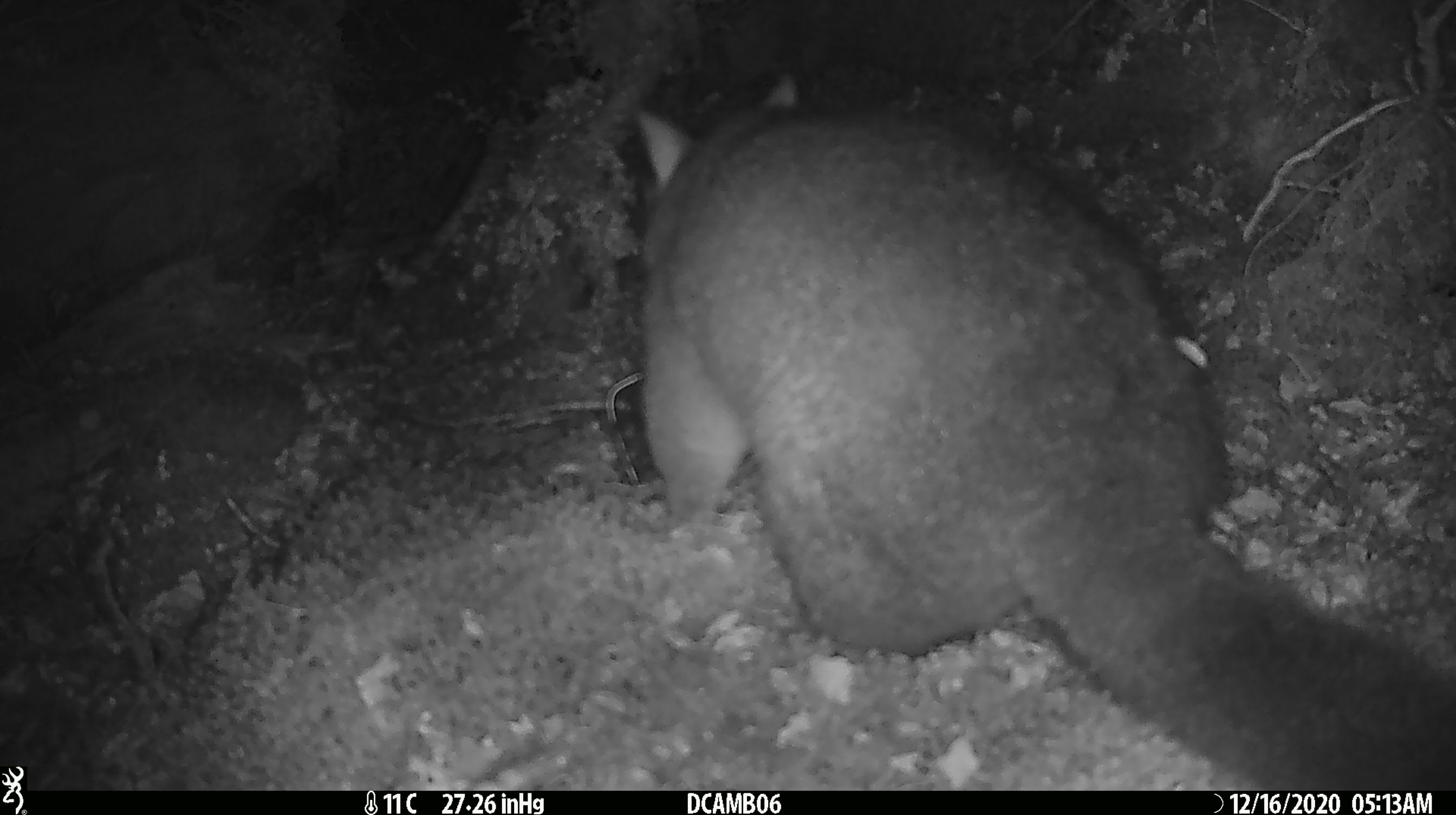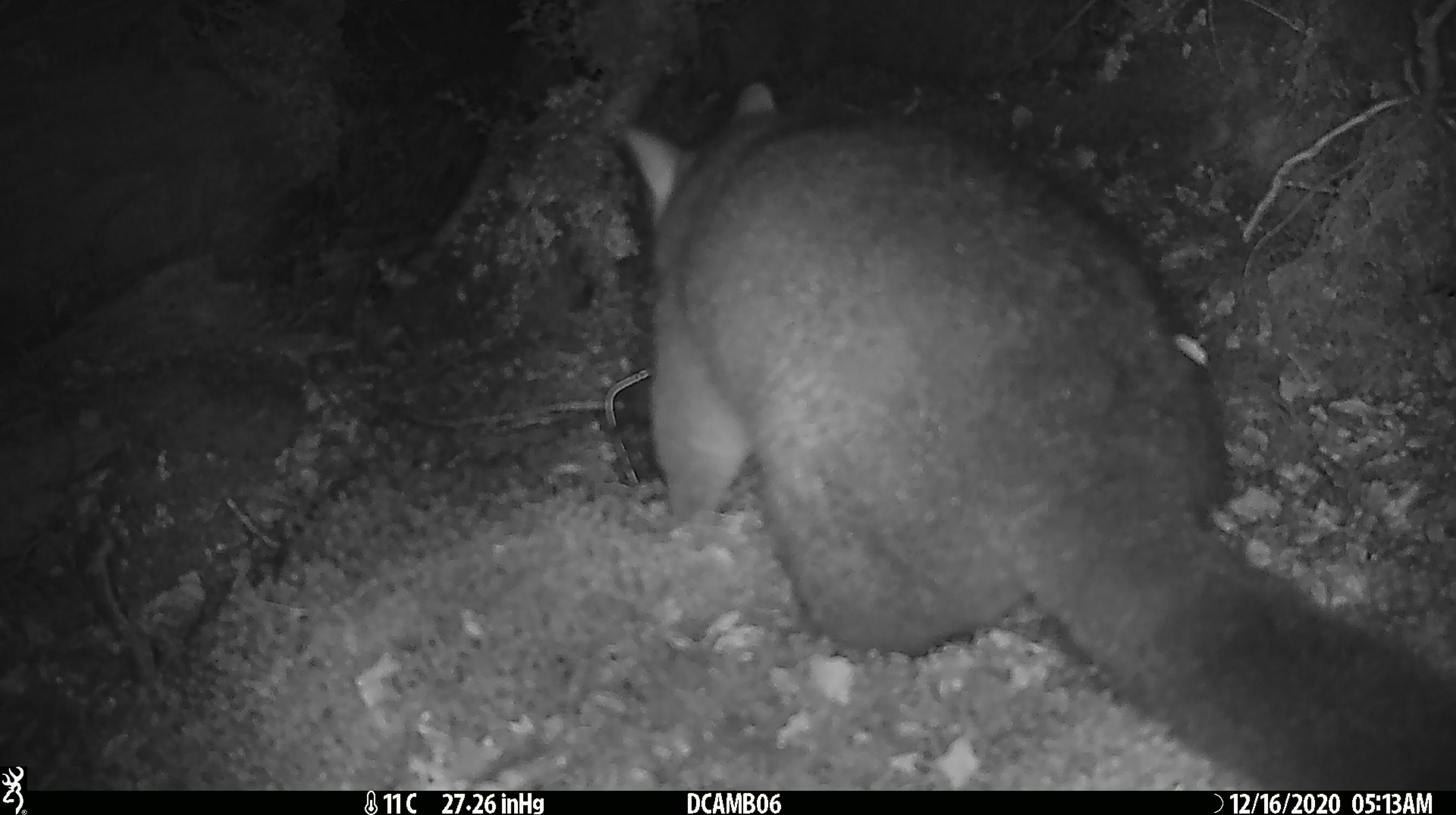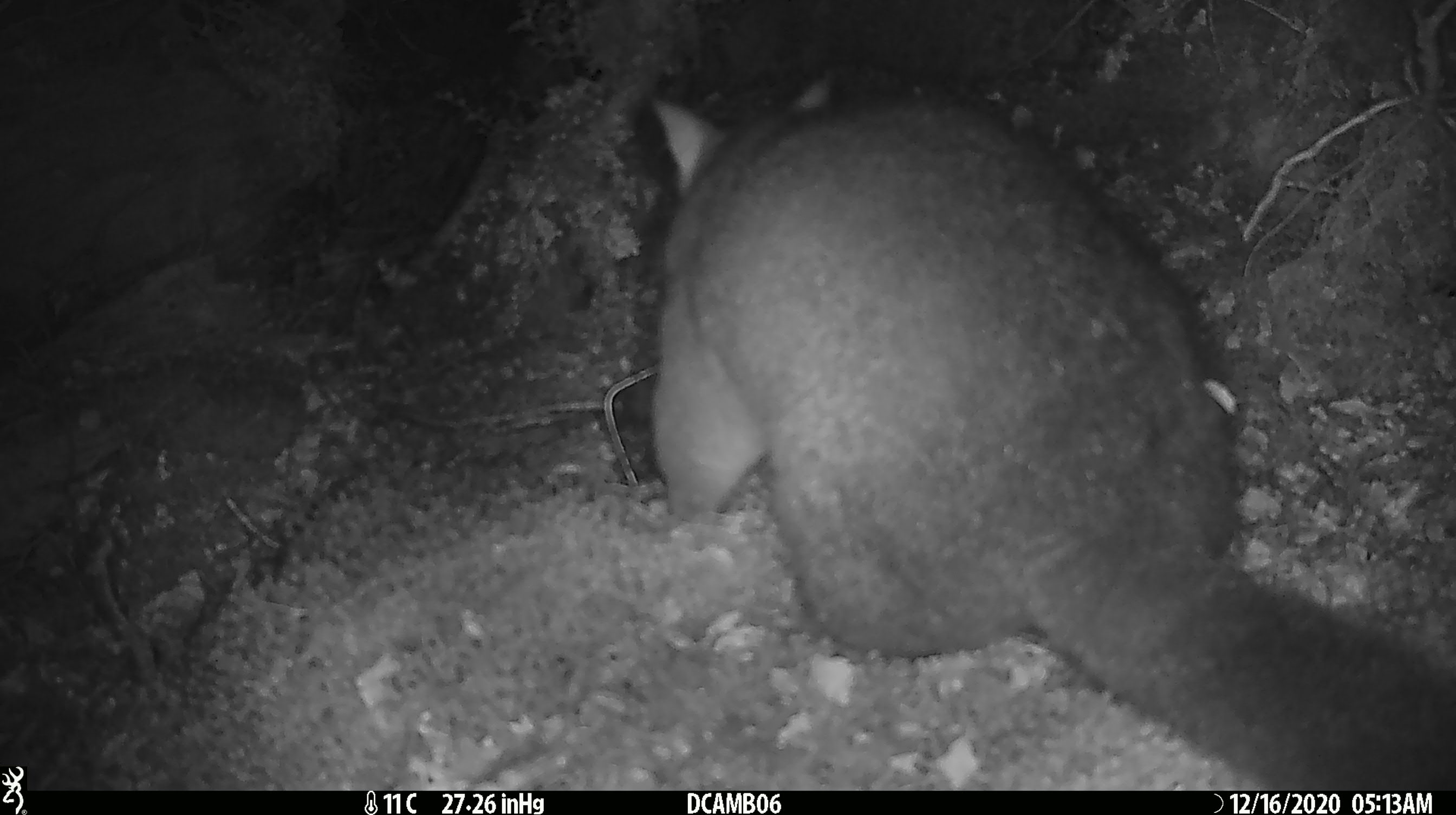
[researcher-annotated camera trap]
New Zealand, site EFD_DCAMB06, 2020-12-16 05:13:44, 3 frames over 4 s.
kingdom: Animalia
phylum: Chordata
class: Mammalia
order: Diprotodontia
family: Phalangeridae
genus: Trichosurus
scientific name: Trichosurus vulpecula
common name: common brushtail possum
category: possum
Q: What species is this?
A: Possum (common brushtail possum) (Trichosurus vulpecula).